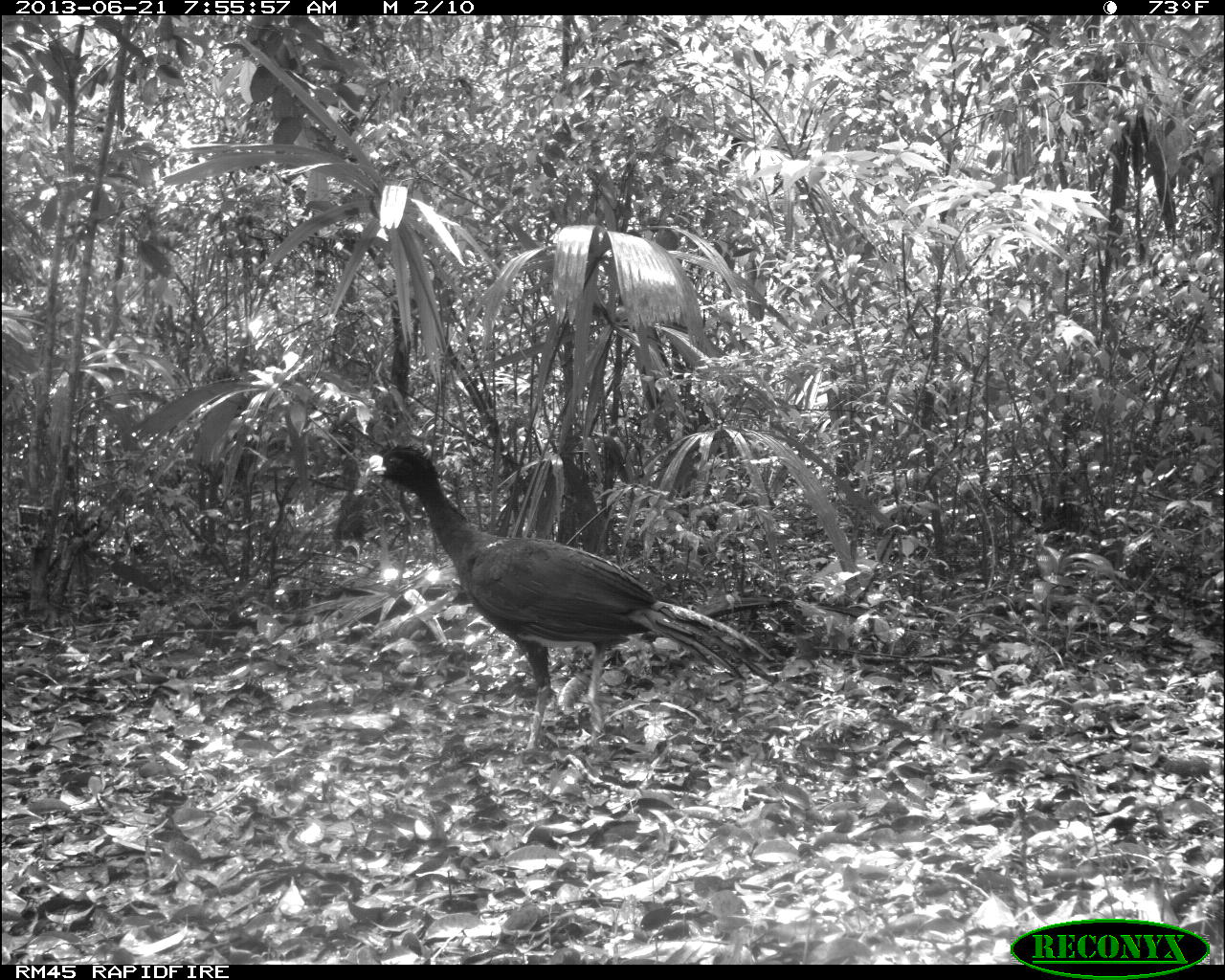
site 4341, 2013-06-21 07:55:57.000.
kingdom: Animalia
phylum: Chordata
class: Aves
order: Galliformes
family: Cracidae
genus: Crax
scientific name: Crax rubra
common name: great curassow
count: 1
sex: male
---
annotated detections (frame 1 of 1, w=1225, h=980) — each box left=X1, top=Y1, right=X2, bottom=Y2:
crax rubra: left=367, top=441, right=779, bottom=756